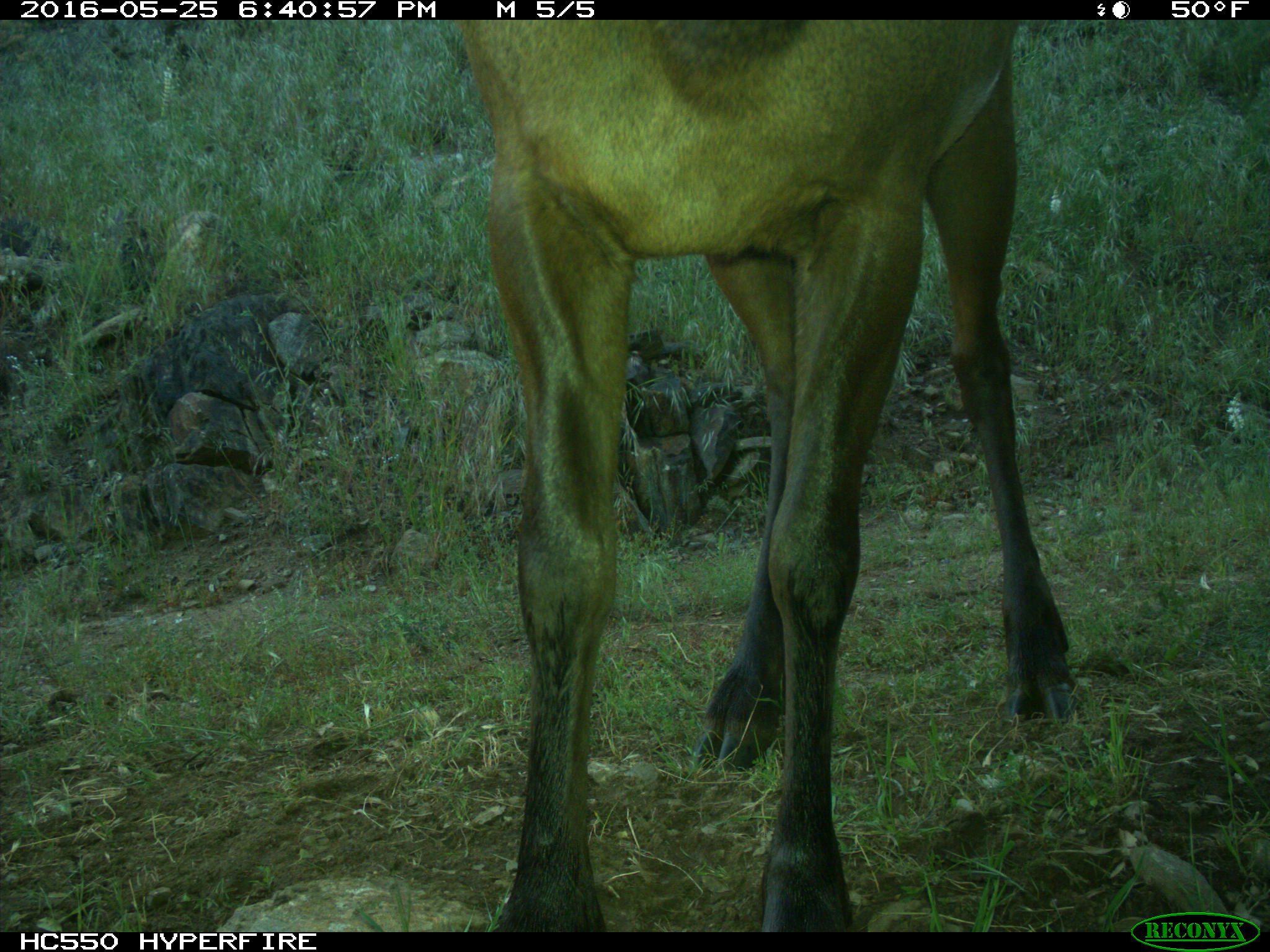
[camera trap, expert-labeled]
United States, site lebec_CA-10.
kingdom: Animalia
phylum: Chordata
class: Mammalia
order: Artiodactyla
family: Cervidae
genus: Cervus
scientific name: Cervus canadensis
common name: elk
Cervus canadensis (elk).